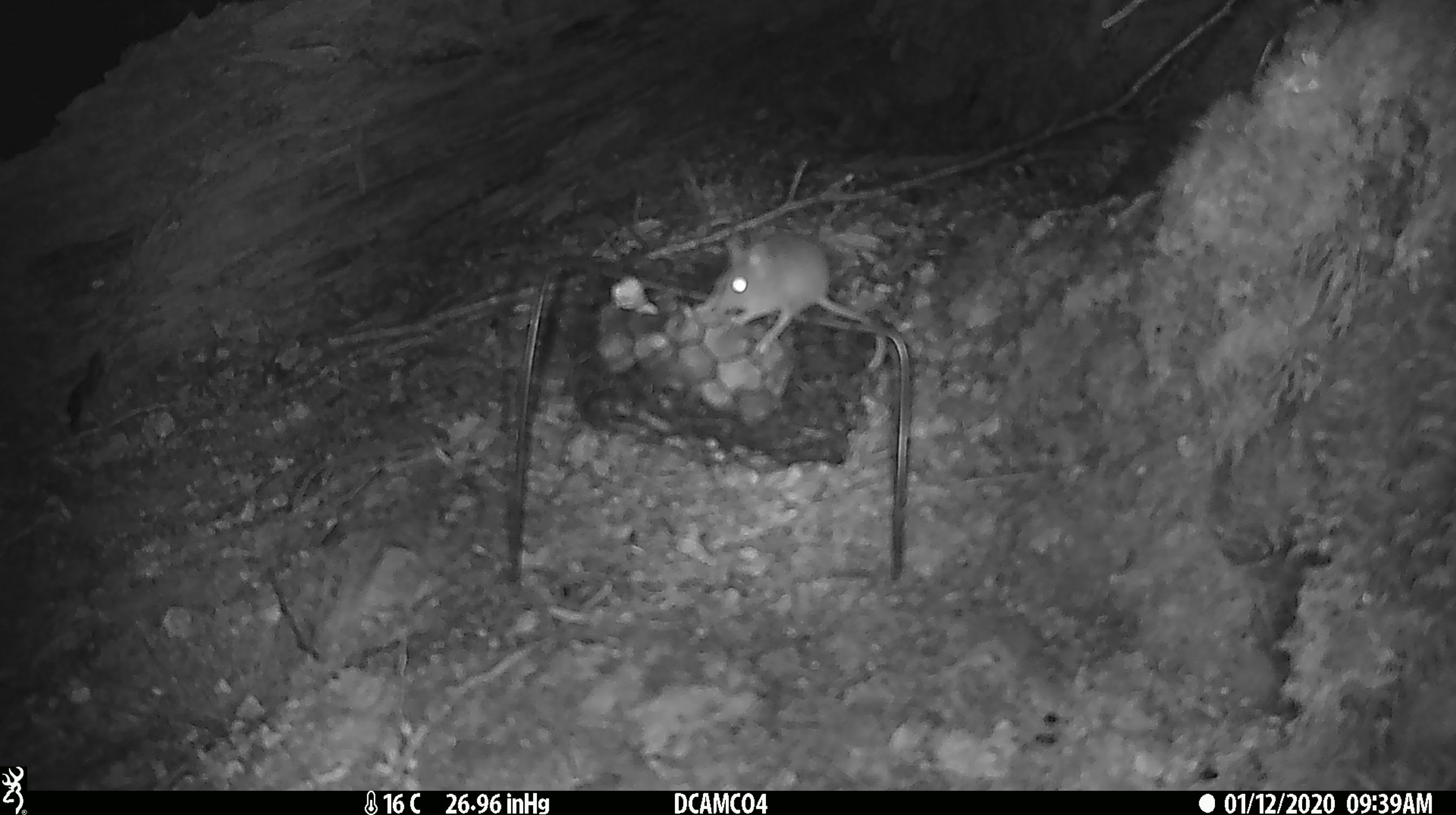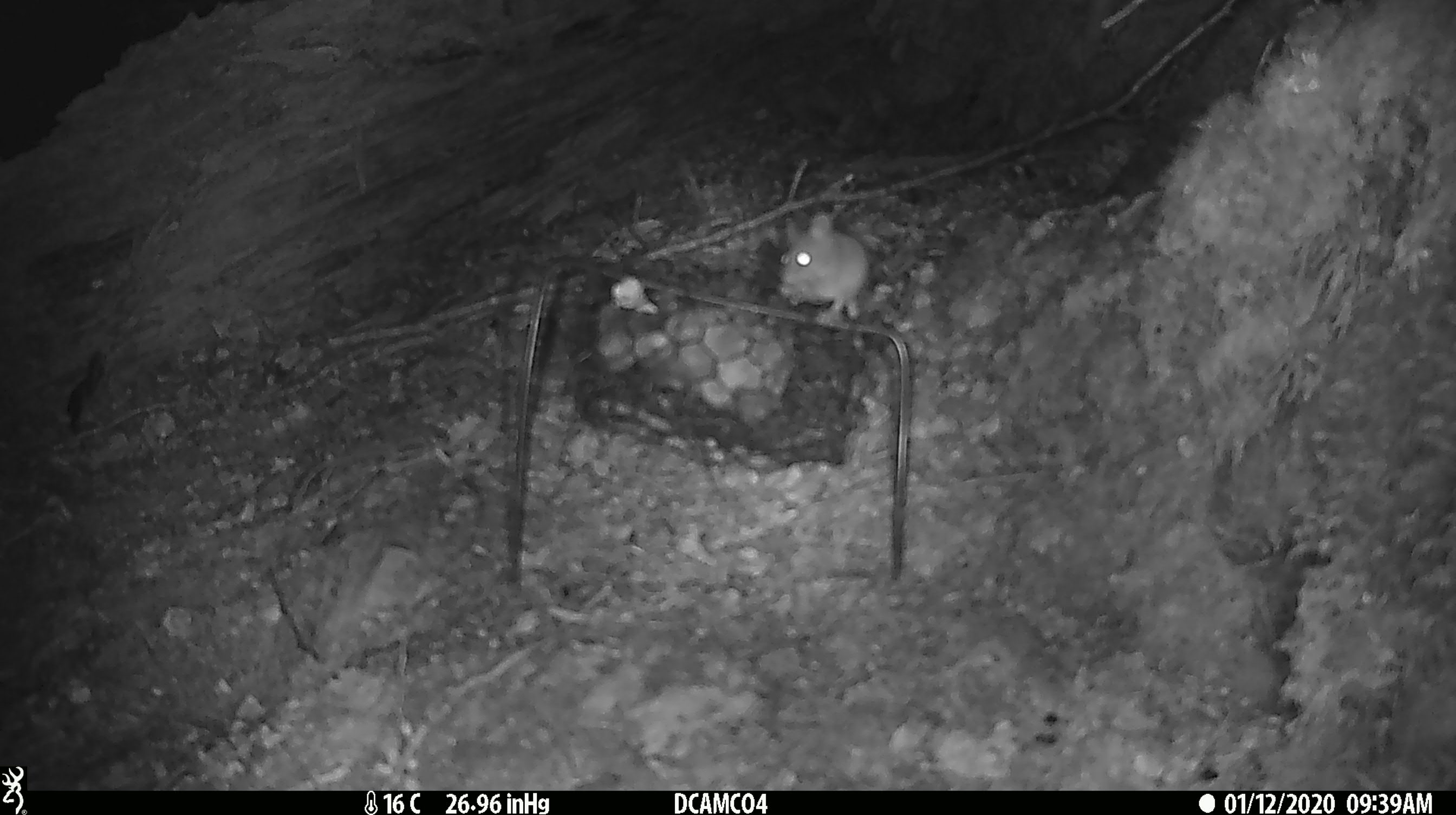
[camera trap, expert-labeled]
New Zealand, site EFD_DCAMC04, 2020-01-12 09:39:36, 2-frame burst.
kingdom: Animalia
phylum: Chordata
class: Mammalia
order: Rodentia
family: Muridae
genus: Mus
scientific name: Mus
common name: mouse